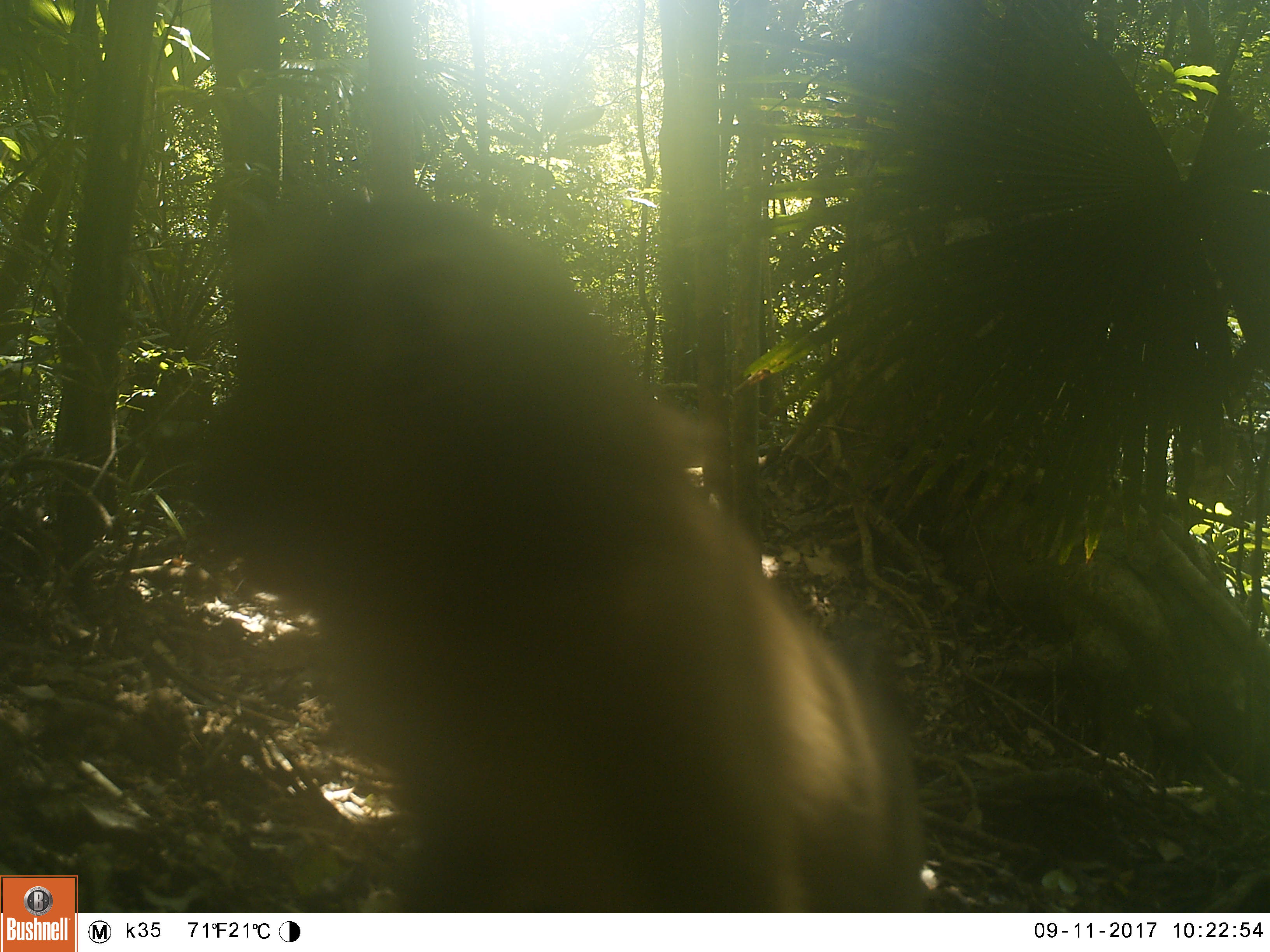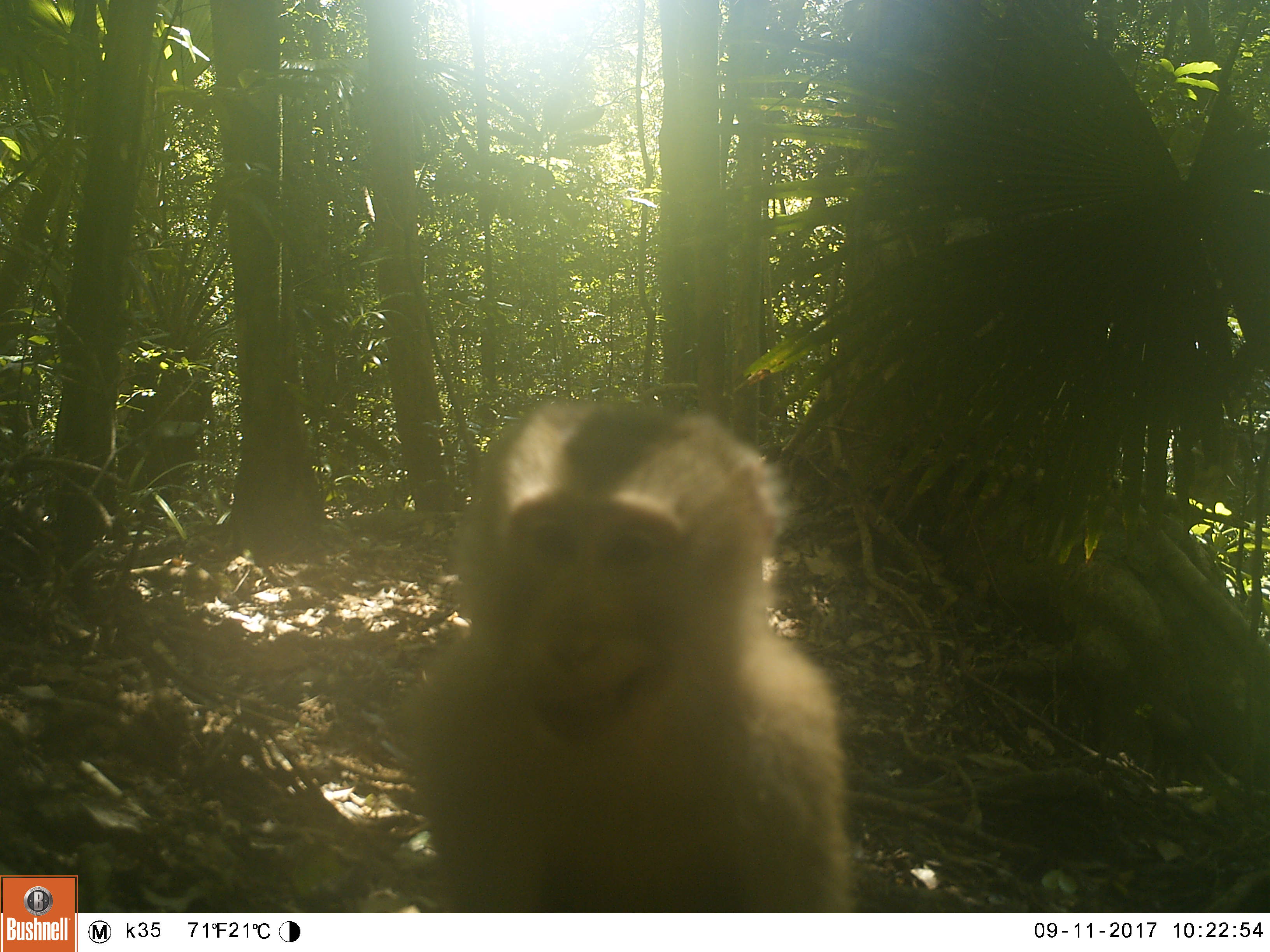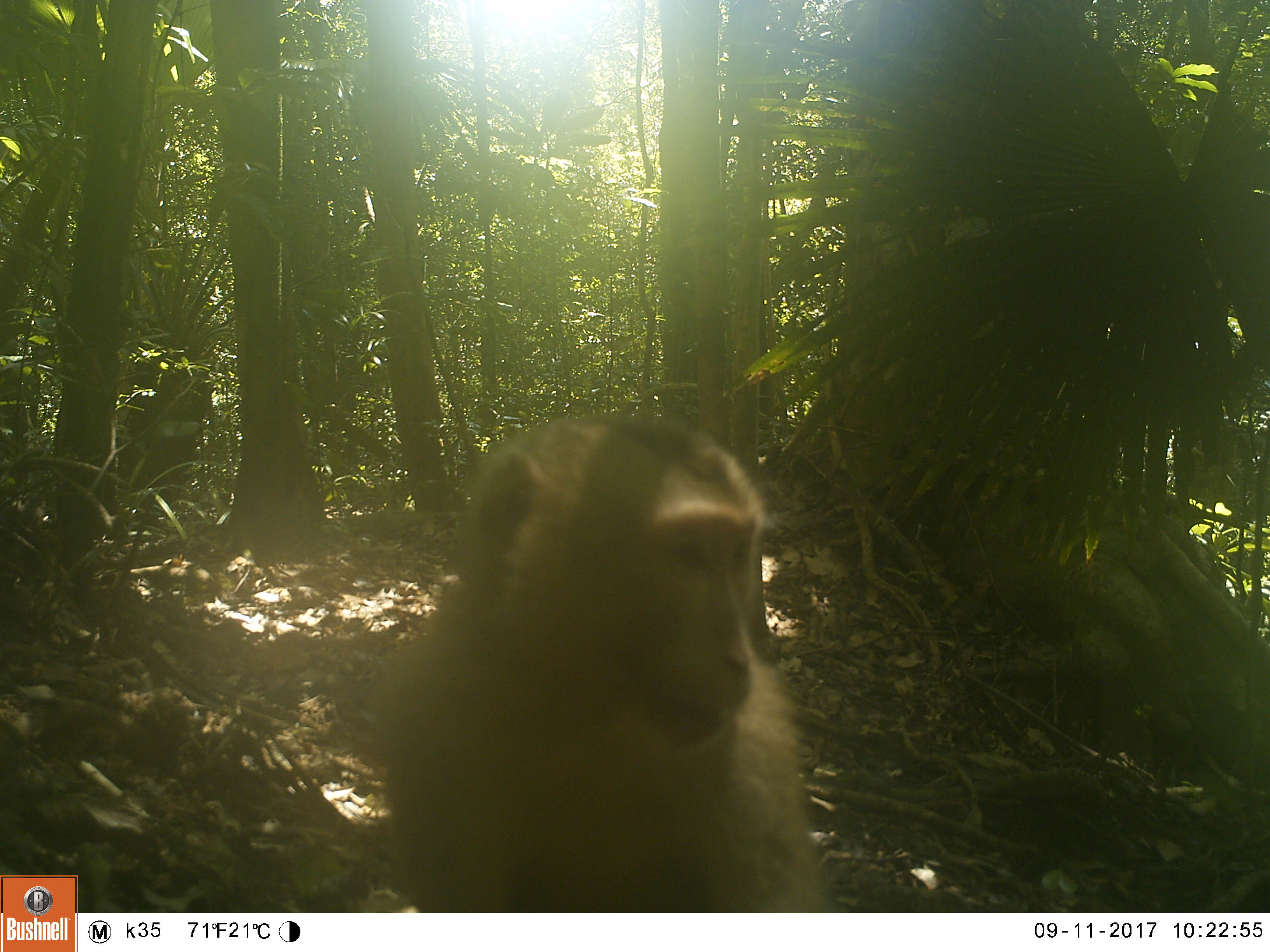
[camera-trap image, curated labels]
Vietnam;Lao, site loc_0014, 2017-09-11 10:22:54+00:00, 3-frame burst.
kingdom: Animalia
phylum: Chordata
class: Mammalia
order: Primates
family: Cercopithecidae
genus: Macaca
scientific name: Macaca nemestrina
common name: pig-tailed macaque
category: pig tailed macaque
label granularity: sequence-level